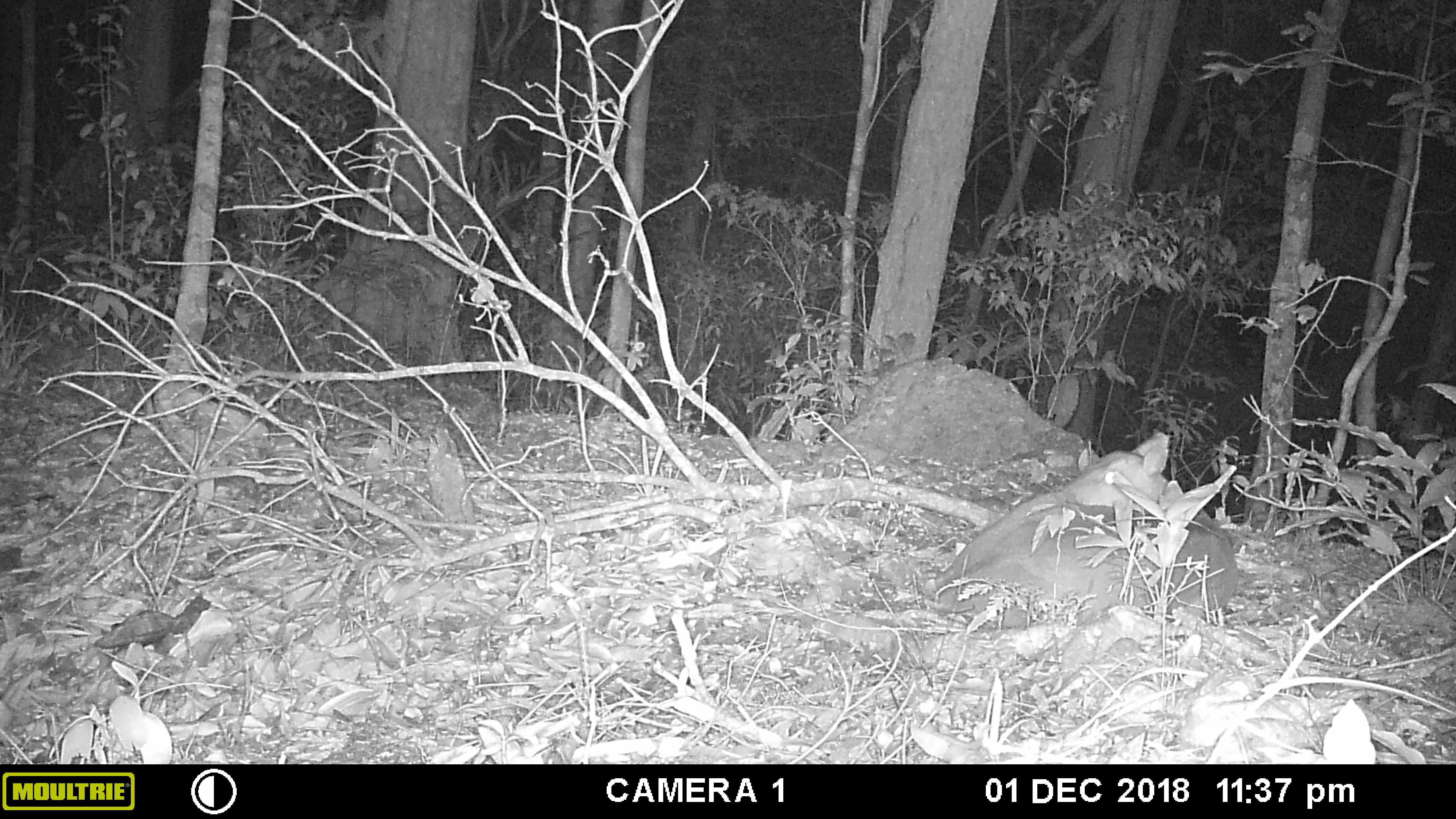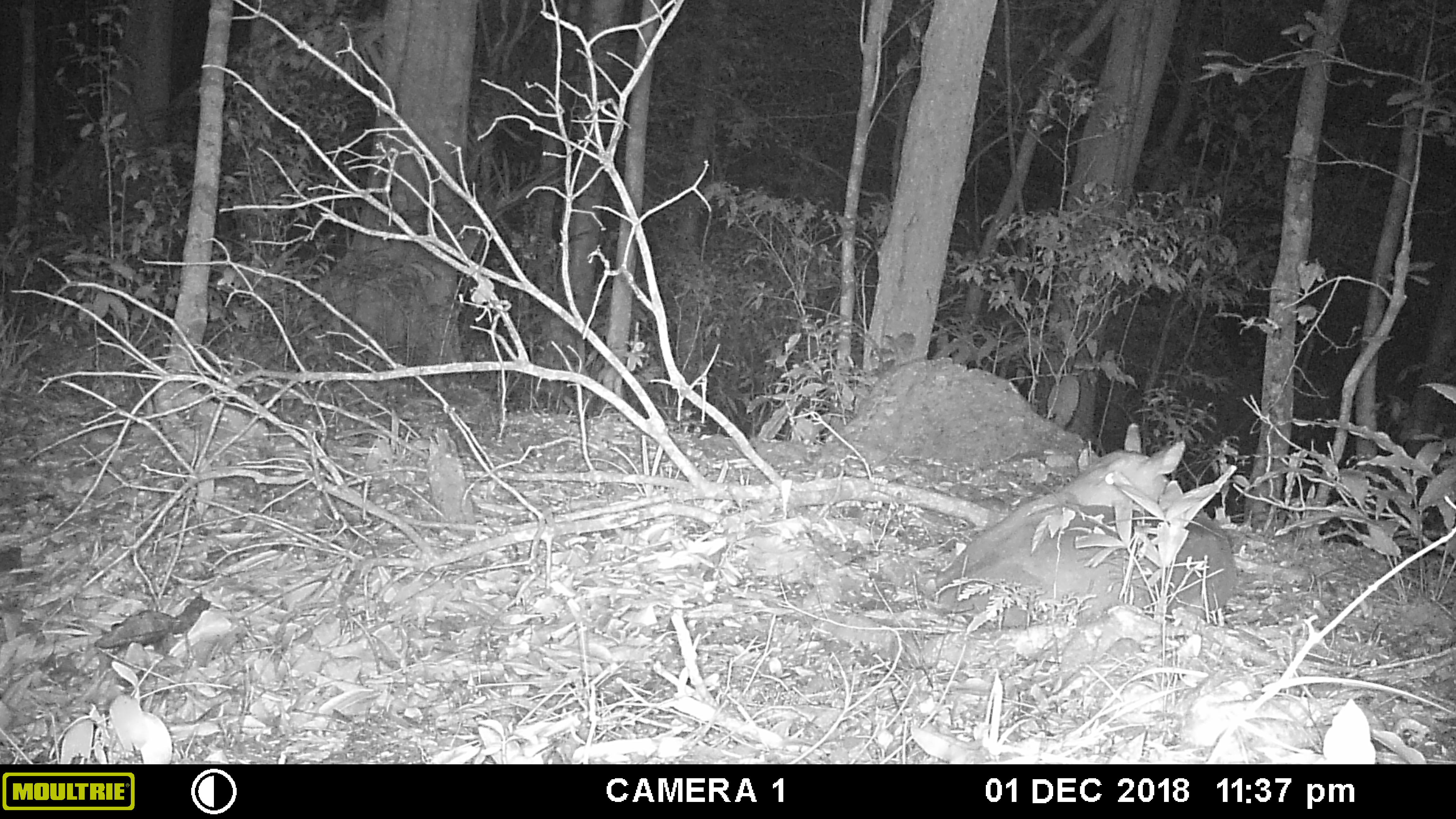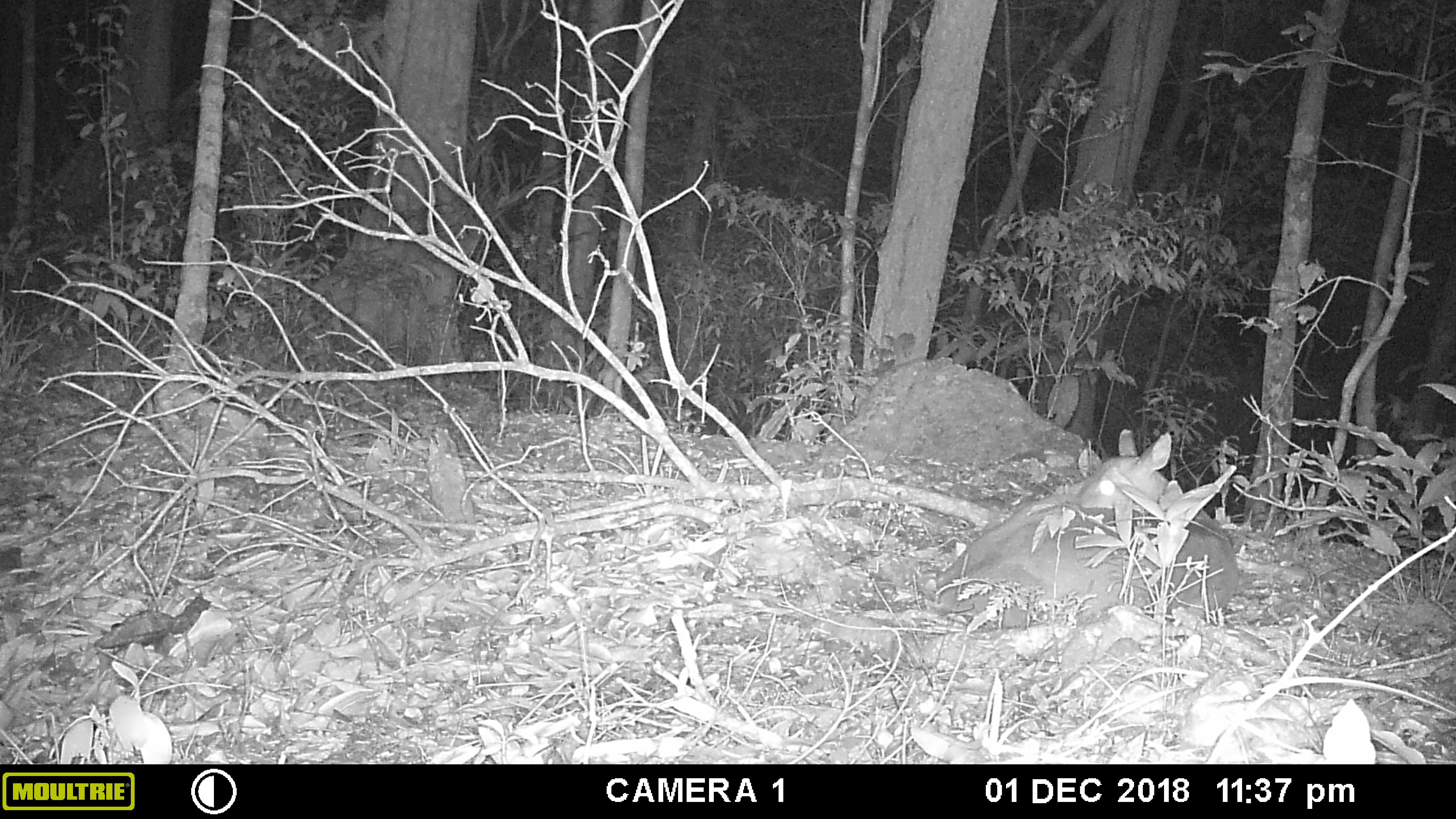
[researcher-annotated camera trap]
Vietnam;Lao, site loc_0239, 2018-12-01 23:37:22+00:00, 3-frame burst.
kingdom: Animalia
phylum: Chordata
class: Mammalia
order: Artiodactyla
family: Cervidae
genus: Muntiacus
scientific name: Muntiacus vuquangensis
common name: large-antlered muntjac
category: large antlered muntjac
Large antlered muntjac (large-antlered muntjac) (Muntiacus vuquangensis). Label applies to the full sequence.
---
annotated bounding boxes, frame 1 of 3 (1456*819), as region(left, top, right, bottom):
large antlered muntjac: region(922, 431, 1239, 632)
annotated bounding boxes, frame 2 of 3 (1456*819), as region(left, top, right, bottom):
large antlered muntjac: region(919, 422, 1238, 632)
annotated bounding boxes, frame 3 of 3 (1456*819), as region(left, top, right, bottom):
large antlered muntjac: region(919, 428, 1239, 632)